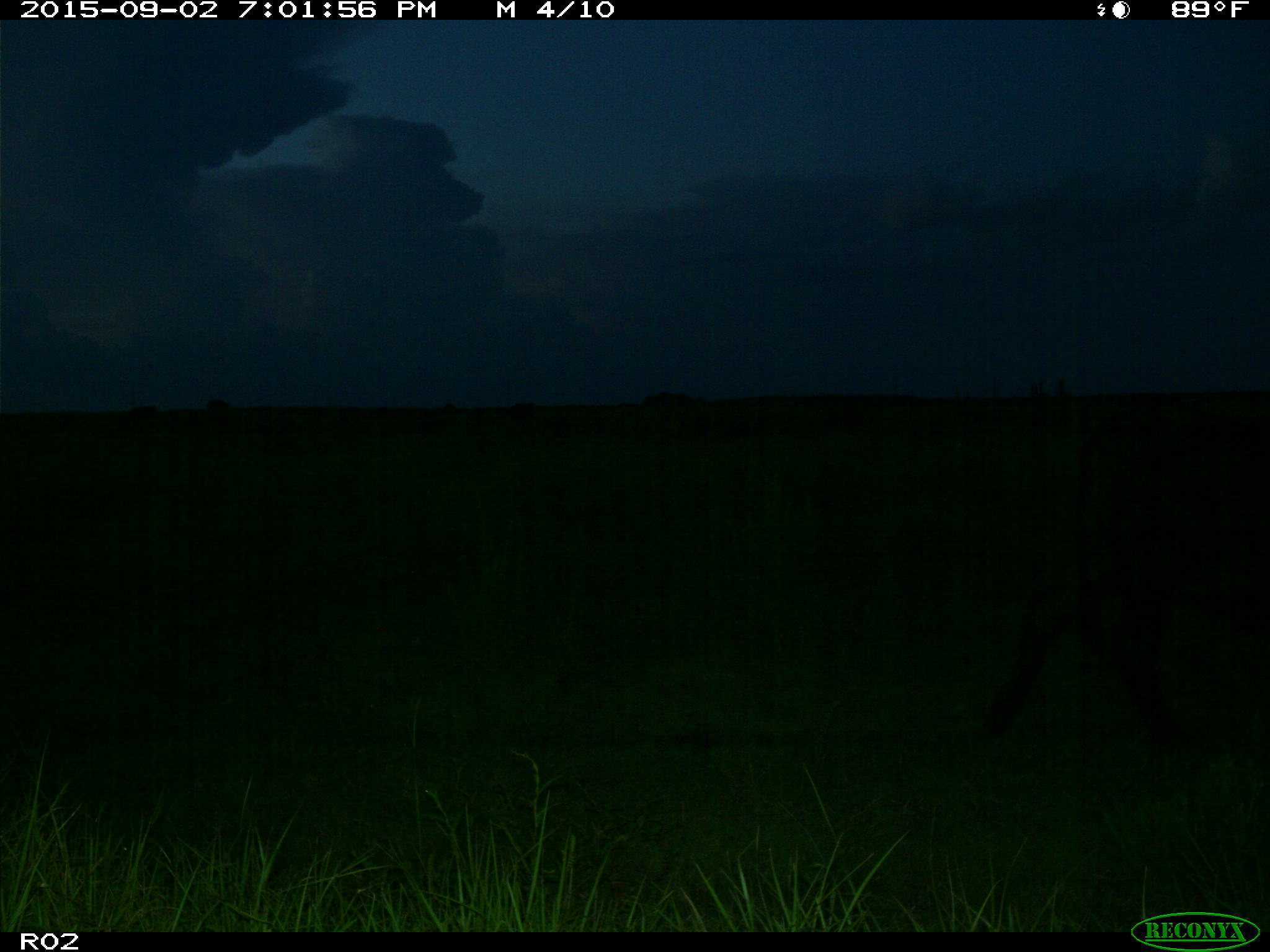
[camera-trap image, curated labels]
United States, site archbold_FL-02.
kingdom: Animalia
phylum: Chordata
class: Mammalia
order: Artiodactyla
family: Bovidae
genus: Bos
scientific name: Bos taurus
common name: domestic cow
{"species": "Bos taurus (domestic cow)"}